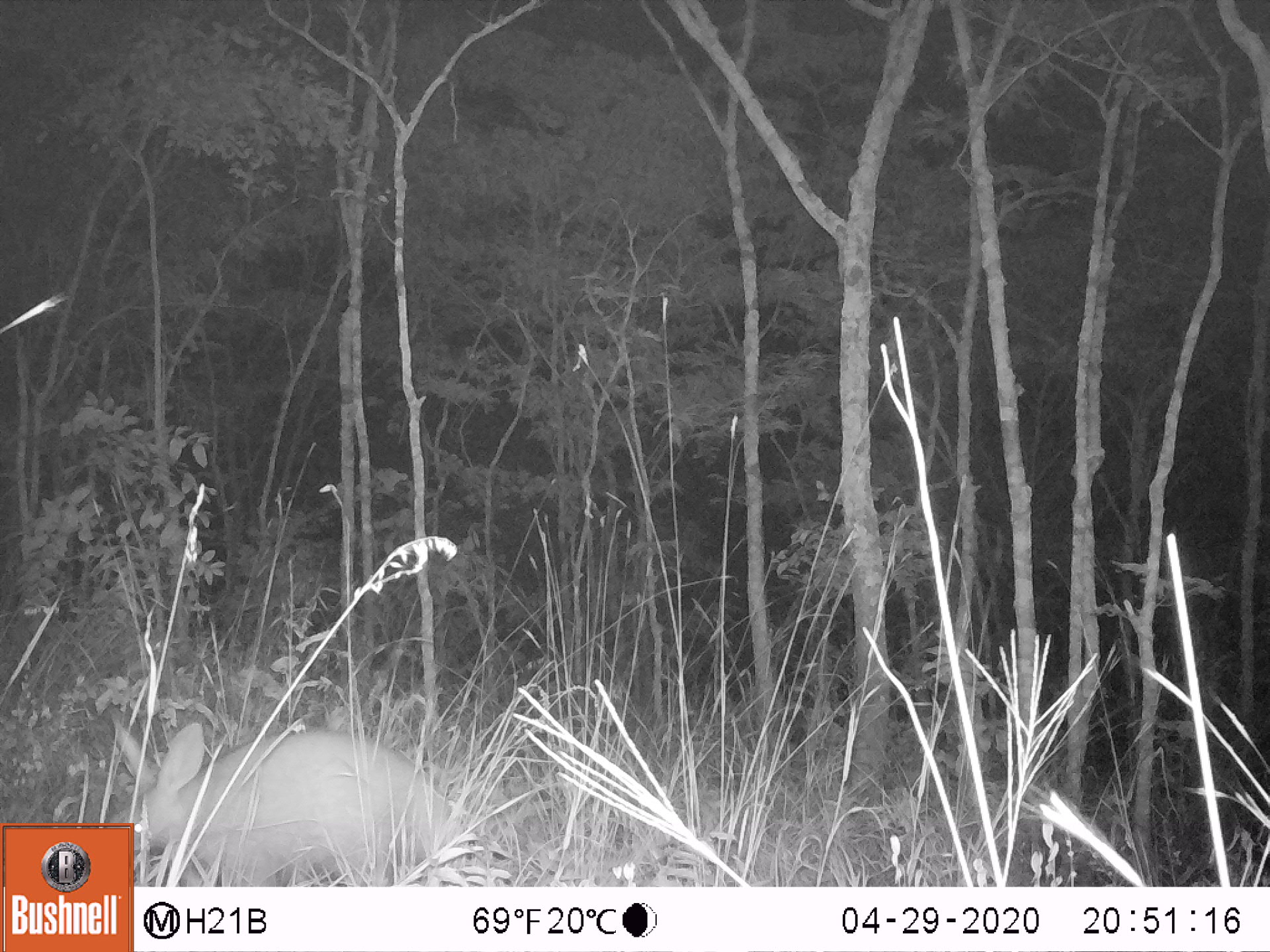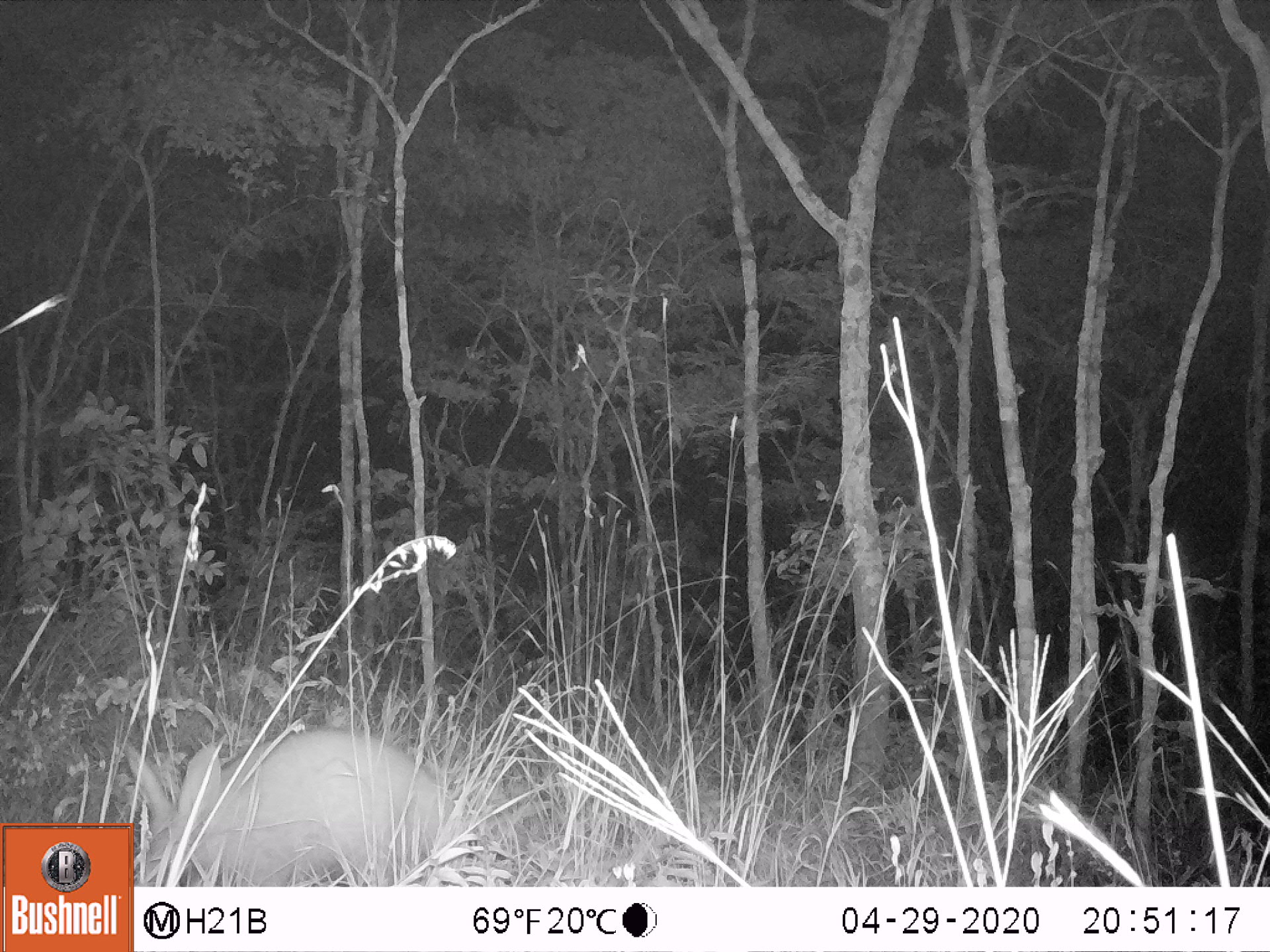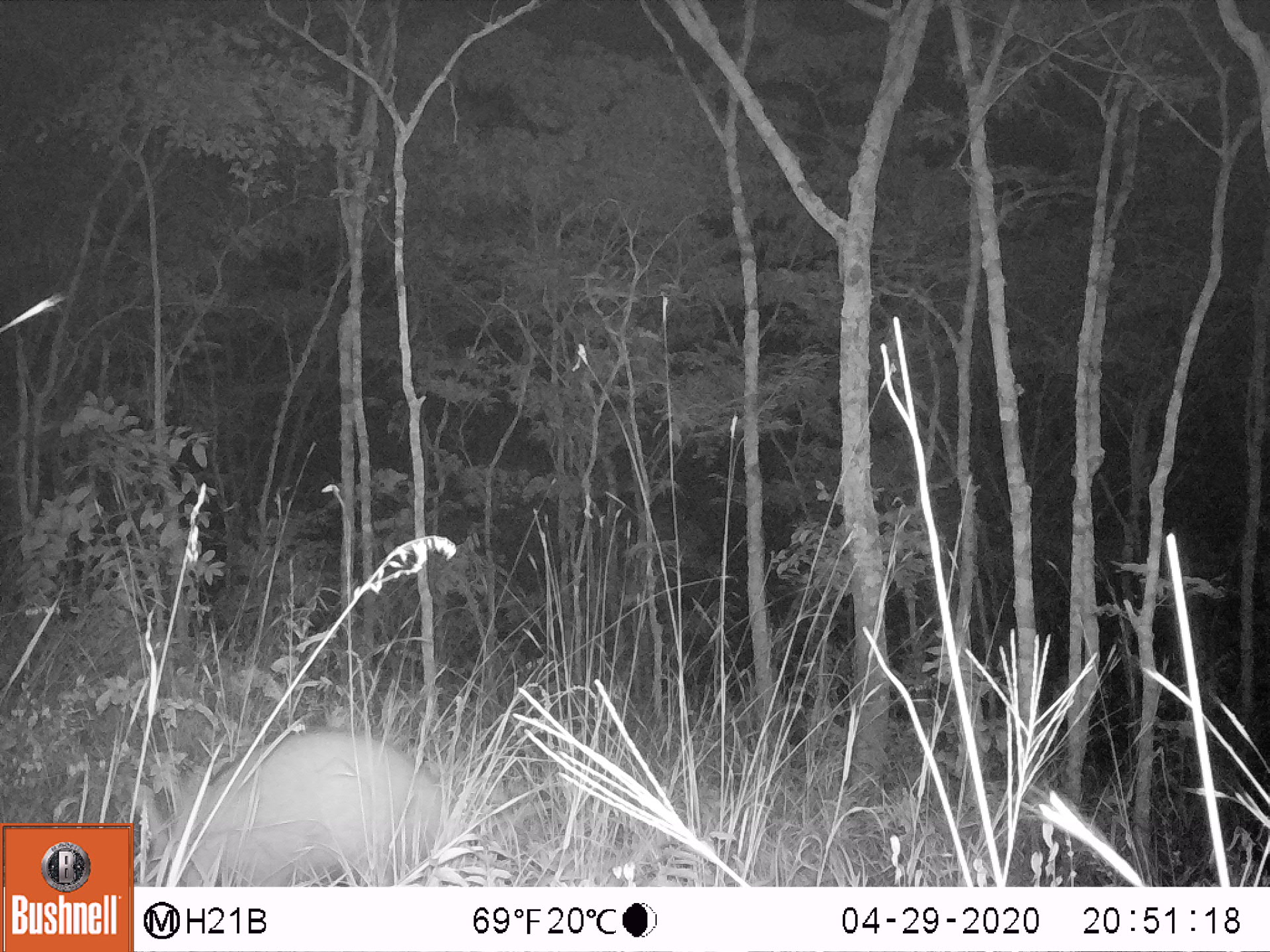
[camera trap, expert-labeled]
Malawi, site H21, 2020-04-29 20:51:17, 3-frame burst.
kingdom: Animalia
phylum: Chordata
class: Mammalia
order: Tubulidentata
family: Orycteropodidae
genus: Orycteropus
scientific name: Orycteropus afer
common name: aardvark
Aardvark (Orycteropus afer), count 1.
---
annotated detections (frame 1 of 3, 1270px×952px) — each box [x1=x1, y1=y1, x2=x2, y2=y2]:
aardvark: [x1=138, y1=715, x2=447, y2=882]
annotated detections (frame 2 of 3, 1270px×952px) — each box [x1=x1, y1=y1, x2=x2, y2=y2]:
aardvark: [x1=138, y1=722, x2=486, y2=880]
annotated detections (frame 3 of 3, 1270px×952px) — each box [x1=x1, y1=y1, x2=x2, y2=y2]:
aardvark: [x1=135, y1=727, x2=454, y2=883]